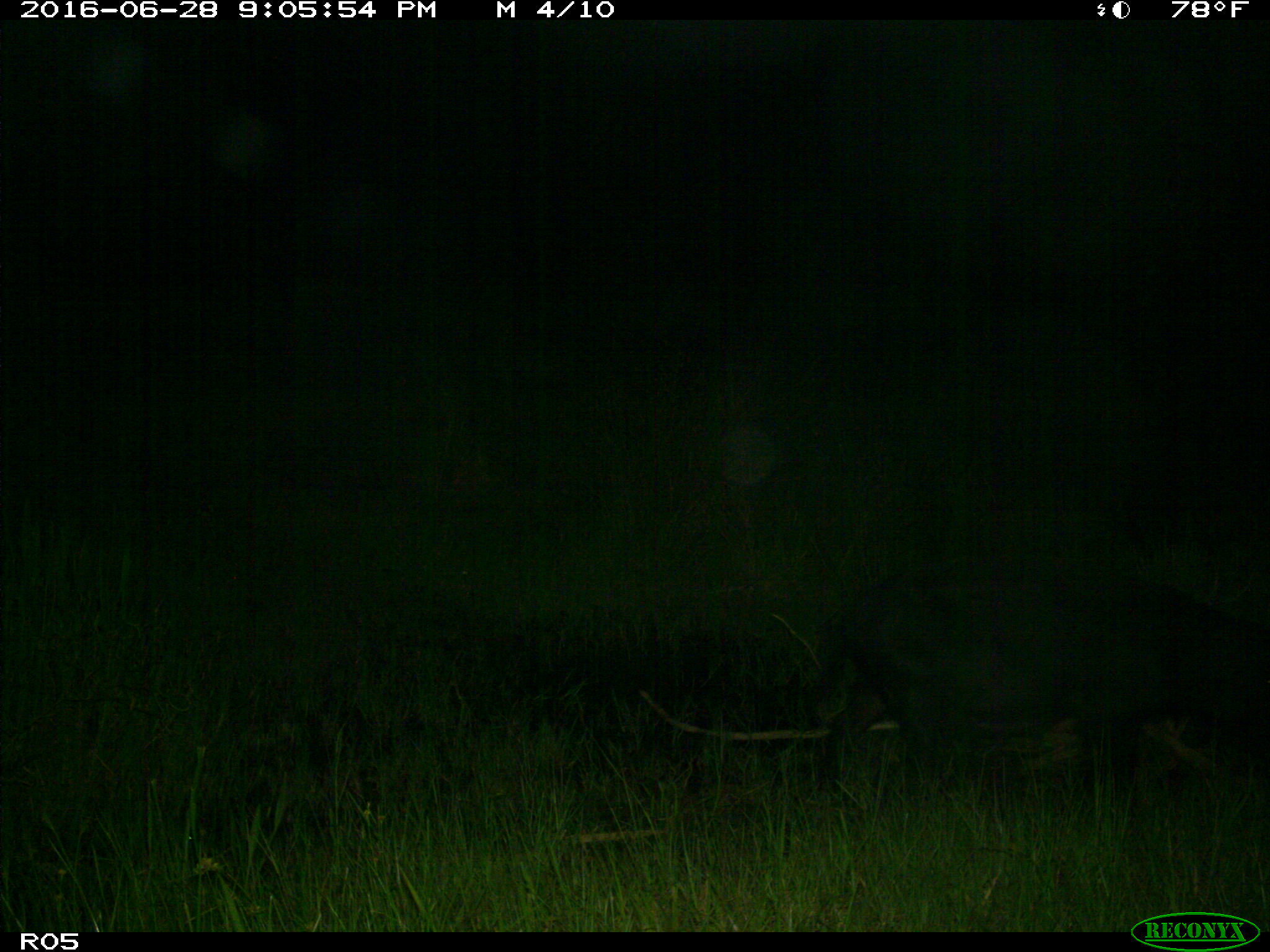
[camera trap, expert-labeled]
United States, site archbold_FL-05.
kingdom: Animalia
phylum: Chordata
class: Mammalia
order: Artiodactyla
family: Suidae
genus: Sus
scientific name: Sus scrofa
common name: wild boar